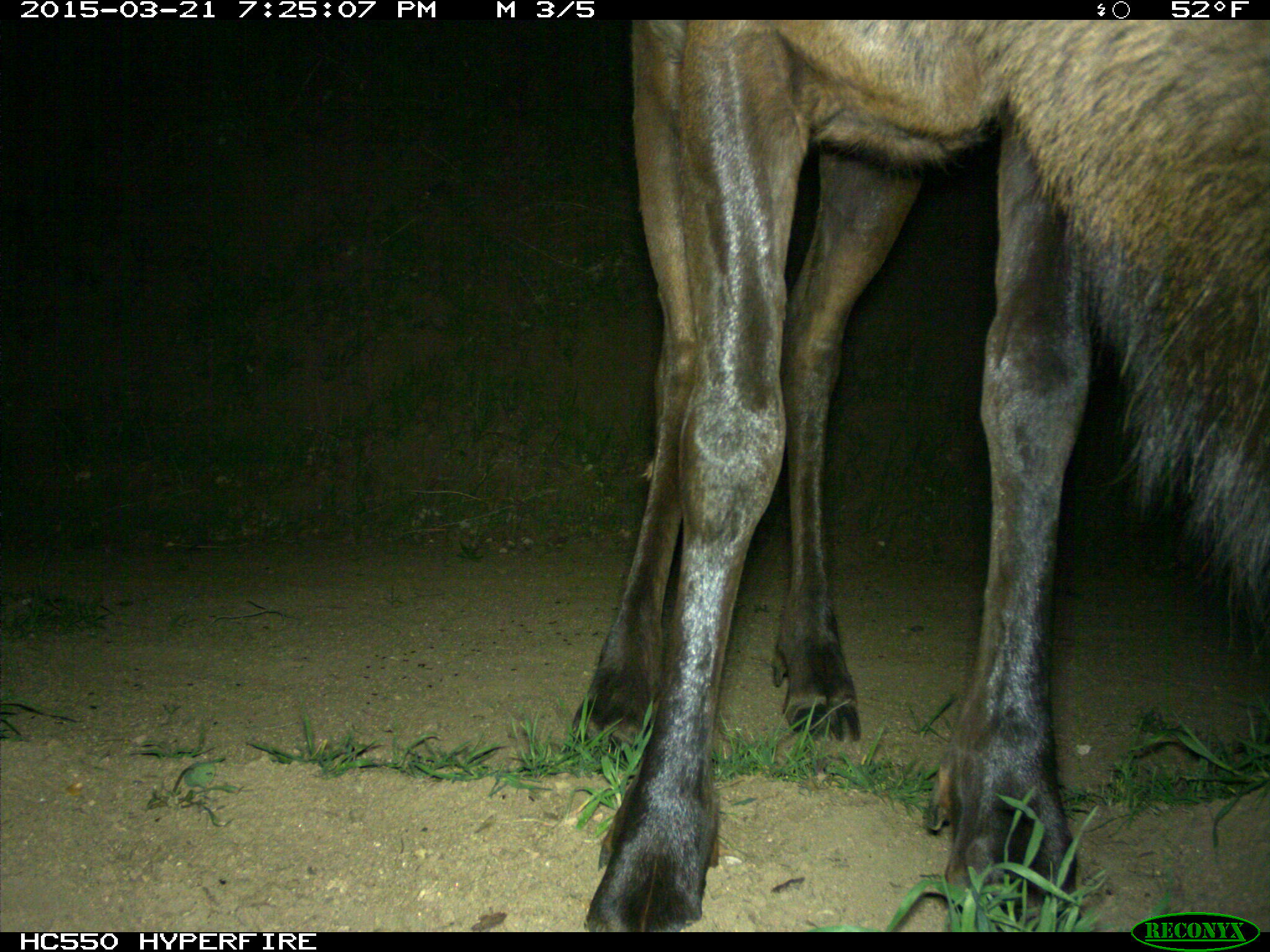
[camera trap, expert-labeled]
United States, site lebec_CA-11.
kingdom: Animalia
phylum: Chordata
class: Mammalia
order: Artiodactyla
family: Cervidae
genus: Cervus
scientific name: Cervus canadensis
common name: elk